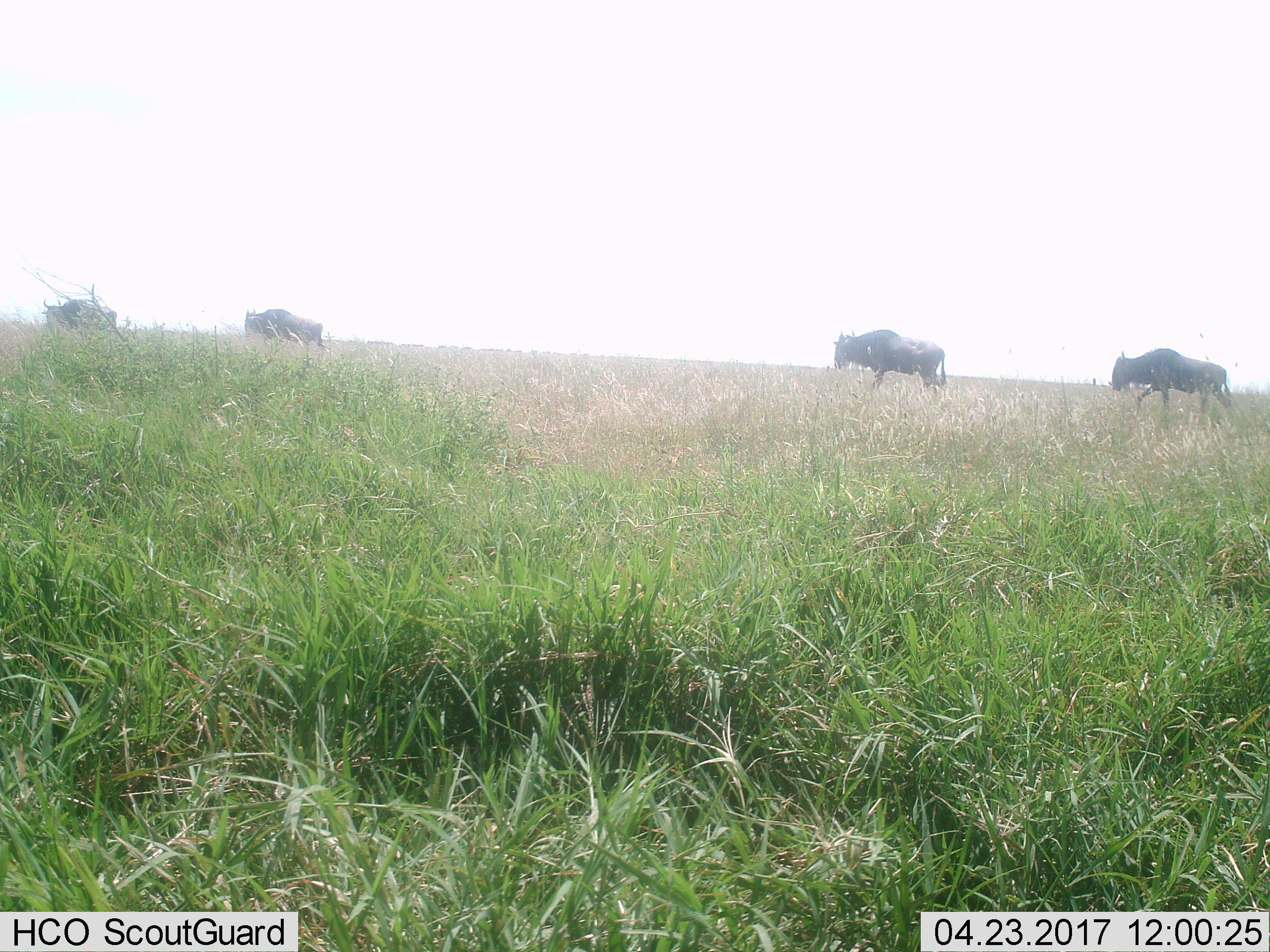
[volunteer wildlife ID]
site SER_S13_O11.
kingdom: Animalia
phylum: Chordata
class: Mammalia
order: Artiodactyla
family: Bovidae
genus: Connochaetes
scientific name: Connochaetes taurinus taurinus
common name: blue wildebeest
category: wildebeestblue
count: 4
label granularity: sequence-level